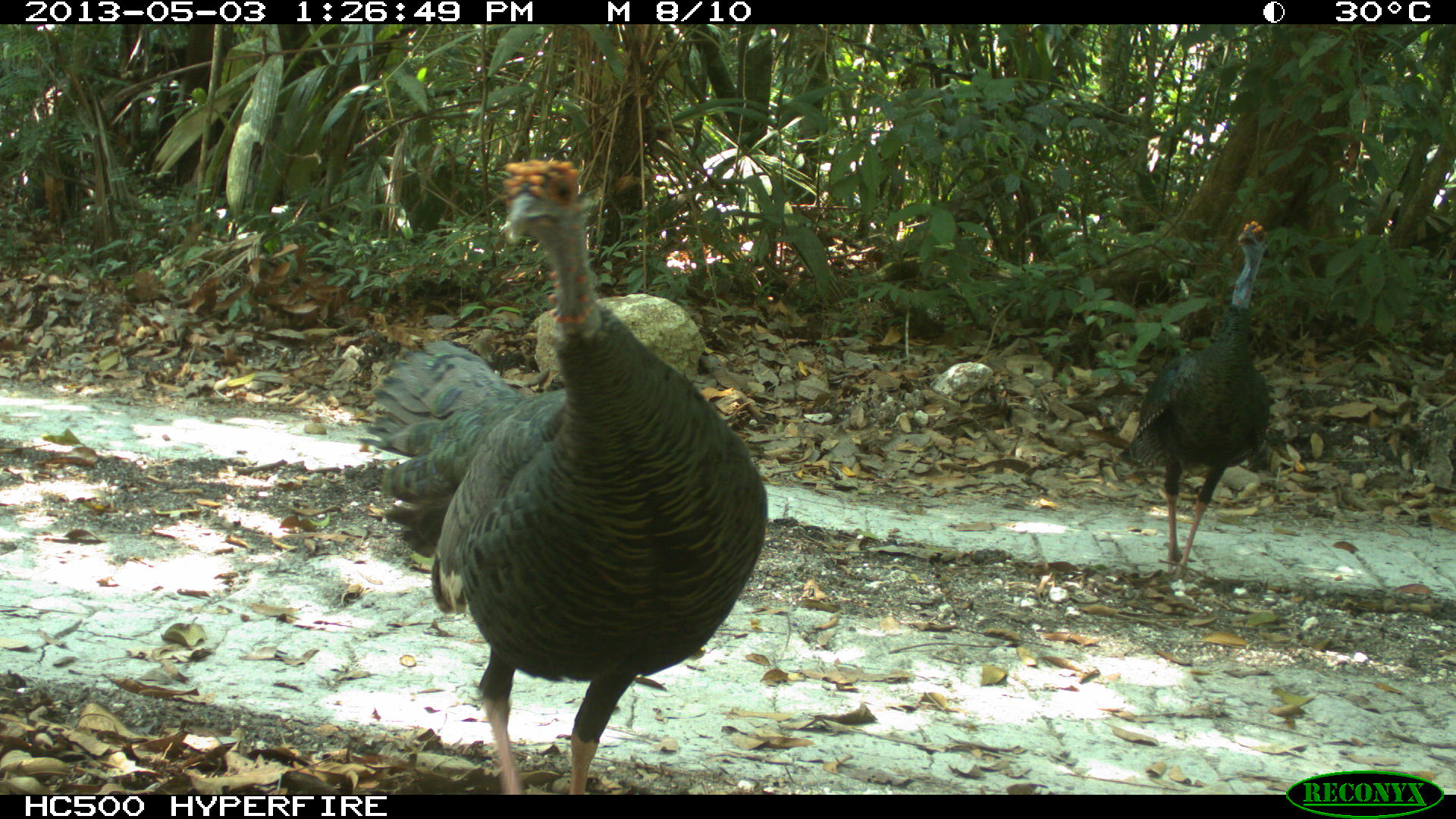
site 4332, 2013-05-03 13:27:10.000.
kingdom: Animalia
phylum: Chordata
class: Aves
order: Galliformes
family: Phasianidae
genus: Meleagris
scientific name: Meleagris ocellata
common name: ocellated turkey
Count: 2.